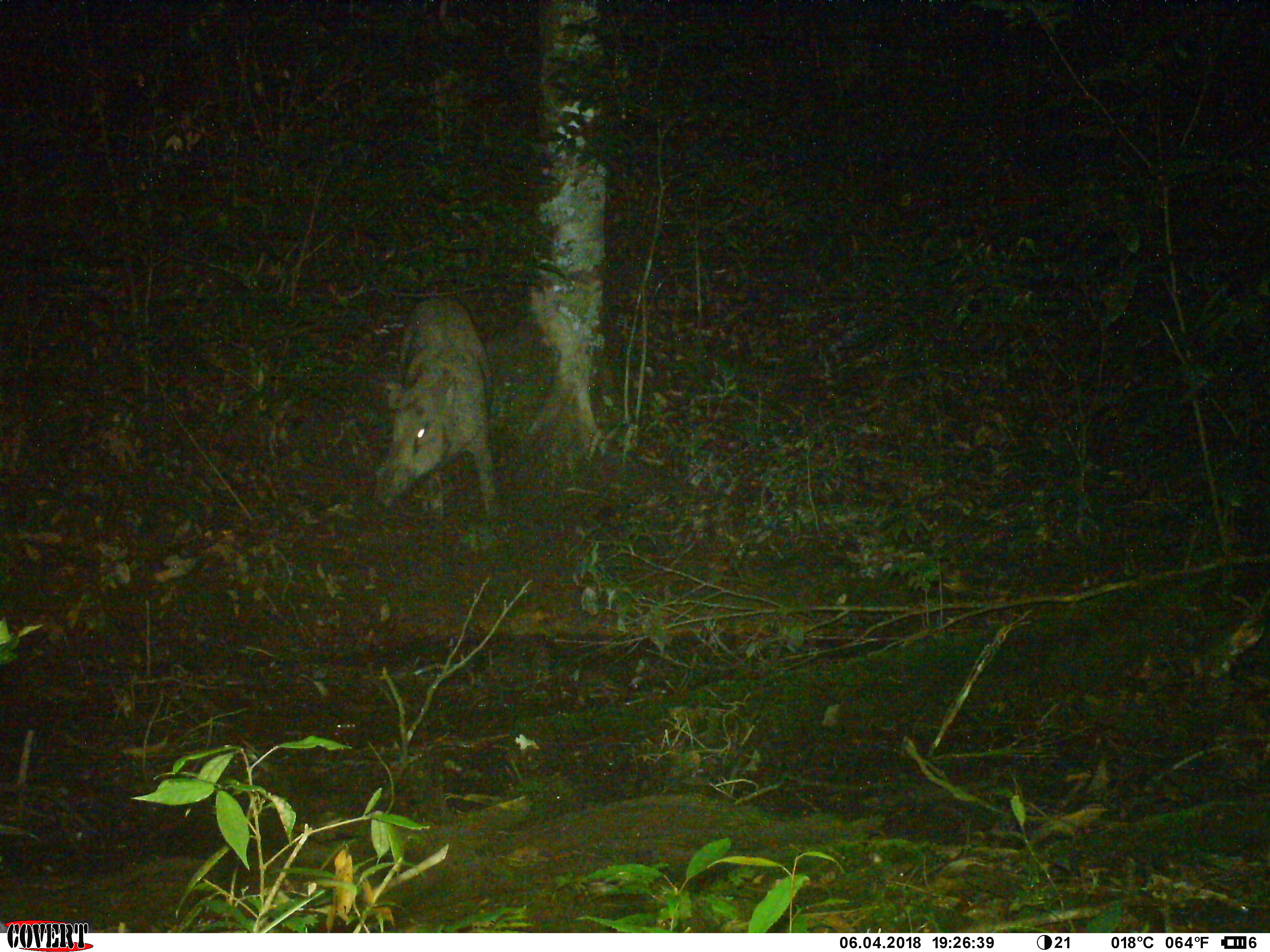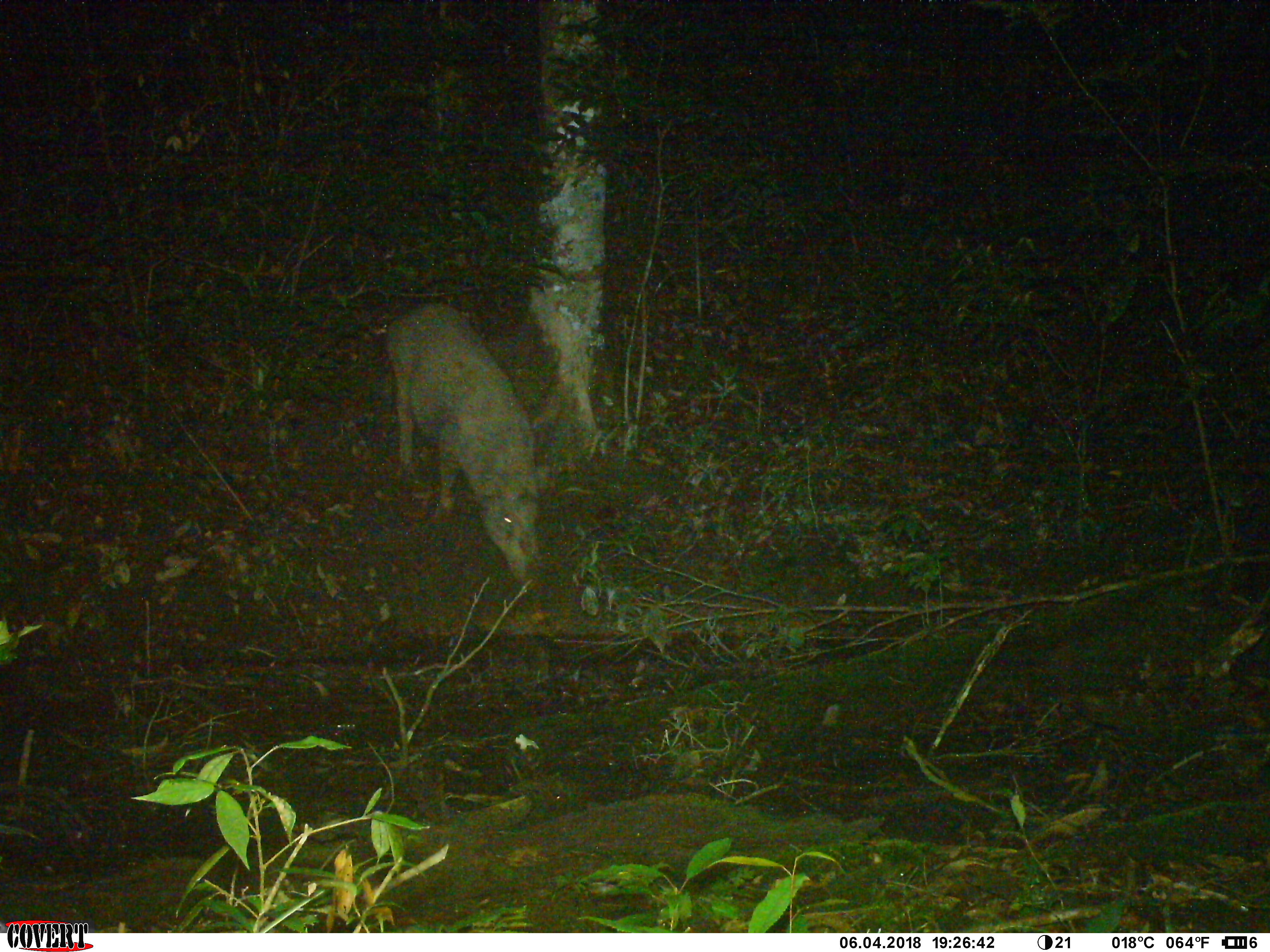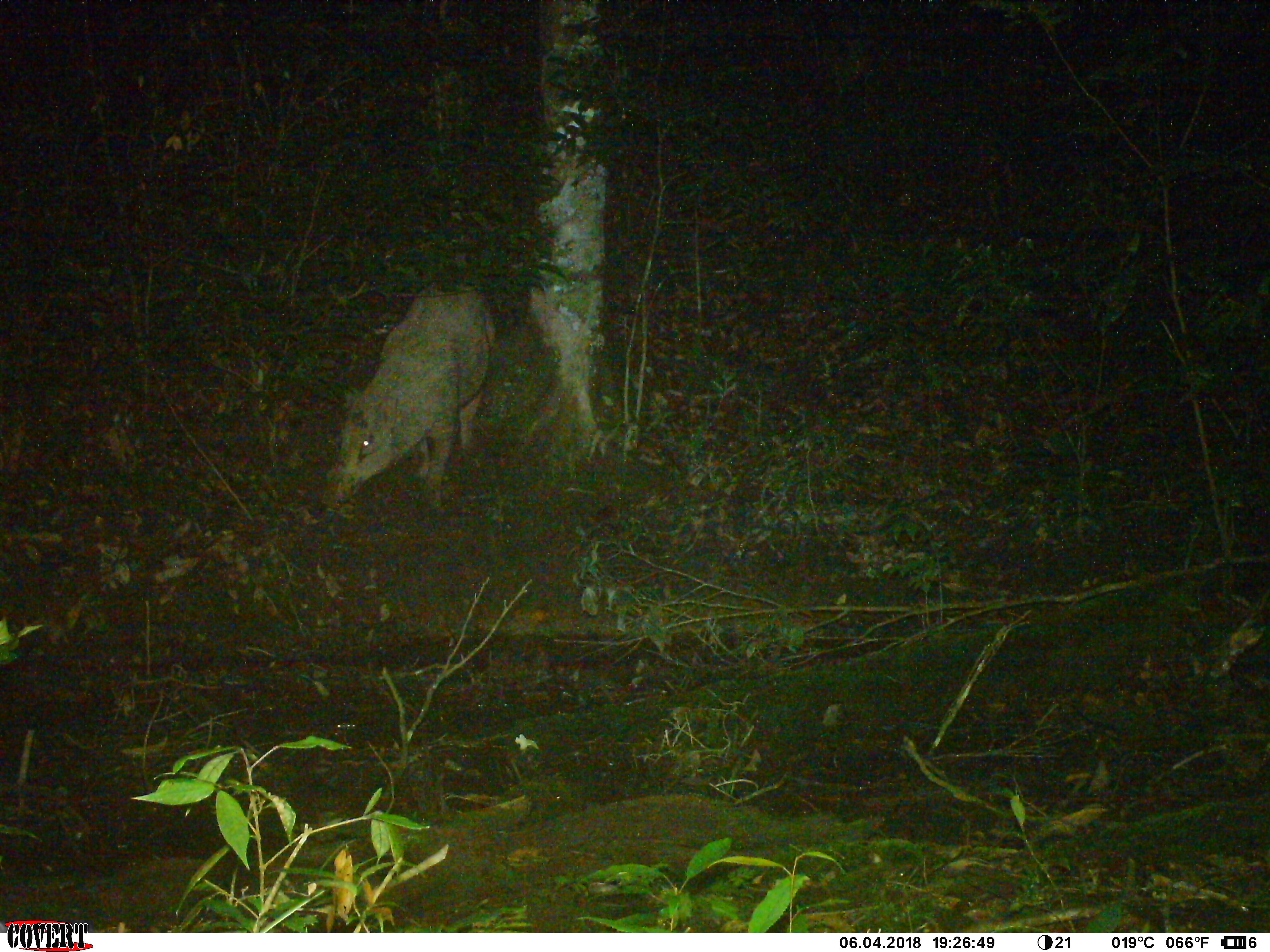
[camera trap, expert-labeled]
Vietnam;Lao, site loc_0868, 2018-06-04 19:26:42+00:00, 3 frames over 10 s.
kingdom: Animalia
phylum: Chordata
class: Mammalia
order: Artiodactyla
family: Suidae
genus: Sus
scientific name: Sus scrofa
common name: eurasian wild pig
Eurasian wild pig (Sus scrofa). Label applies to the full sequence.